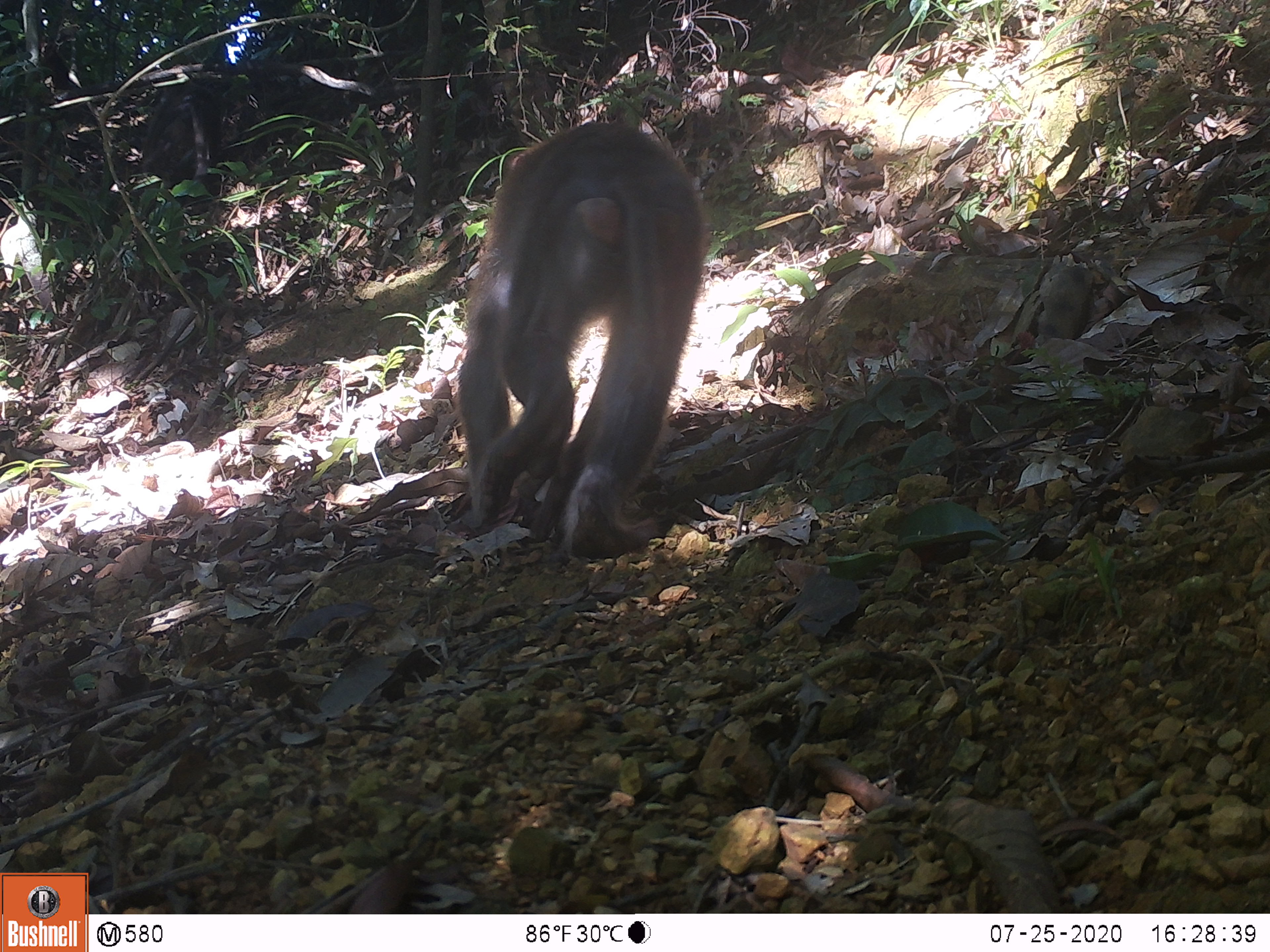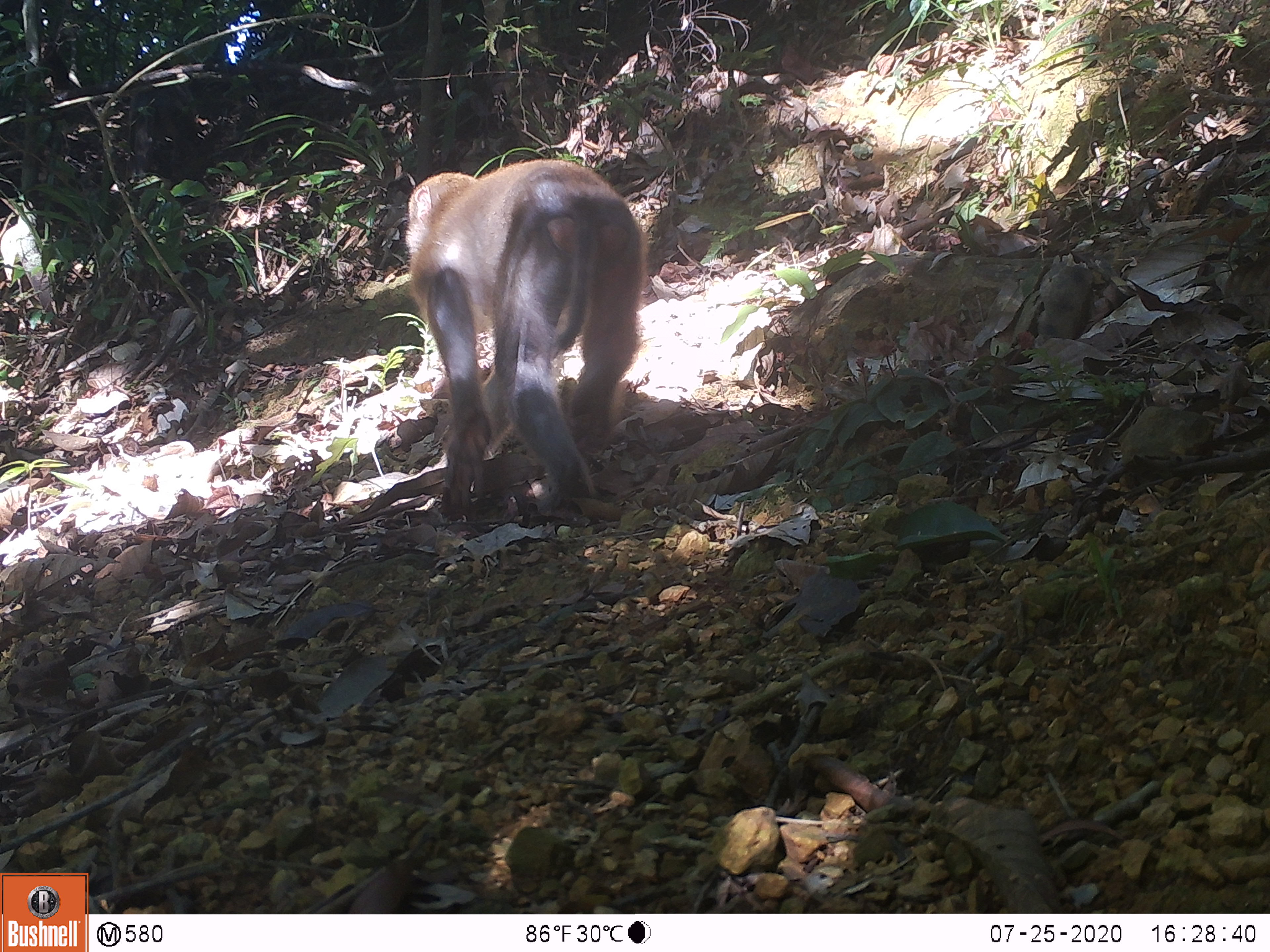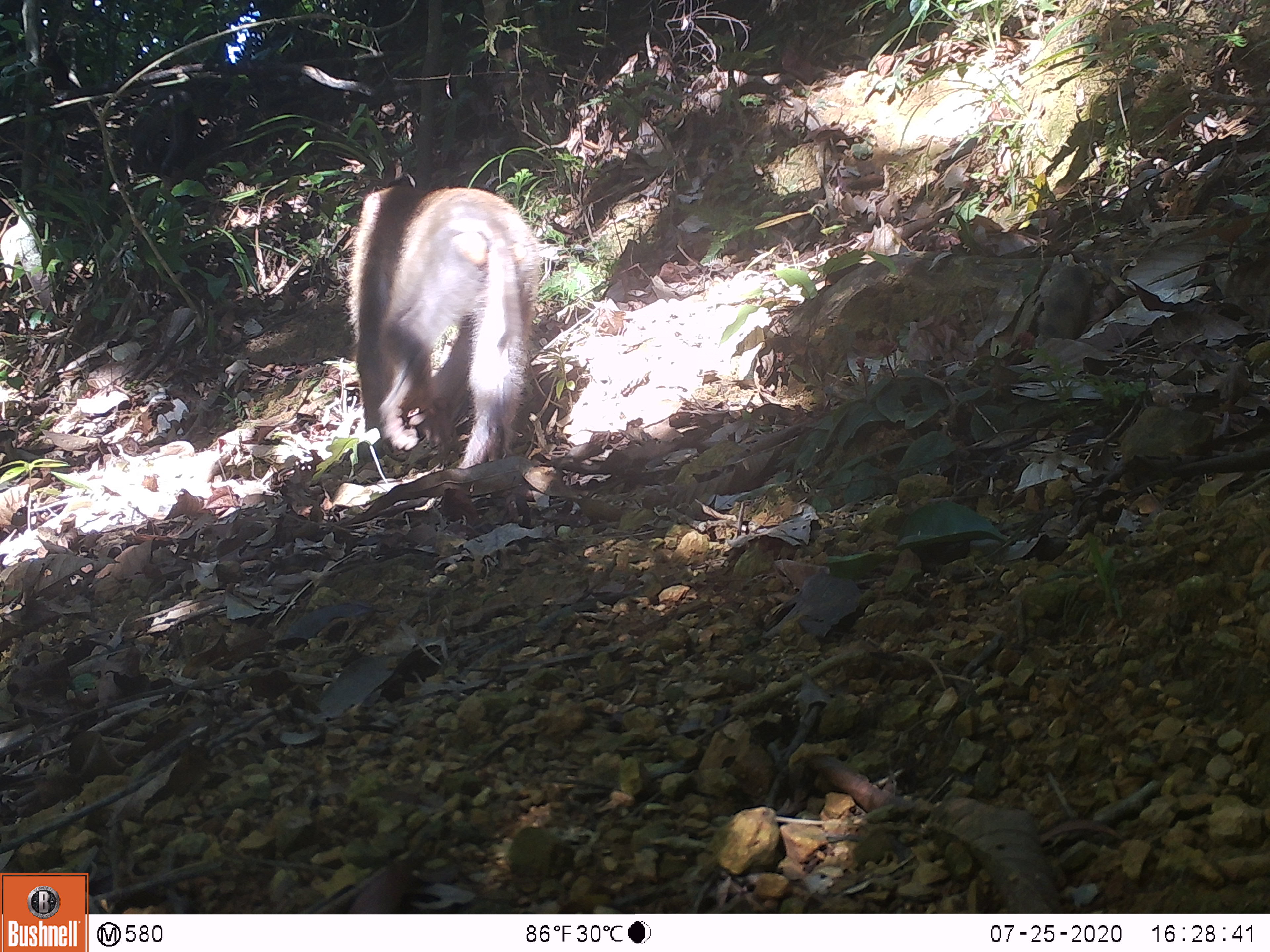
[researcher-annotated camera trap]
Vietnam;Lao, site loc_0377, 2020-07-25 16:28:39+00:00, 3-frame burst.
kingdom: Animalia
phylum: Chordata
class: Mammalia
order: Primates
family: Cercopithecidae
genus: Macaca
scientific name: Macaca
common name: macaques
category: assam or rhesus macaque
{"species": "assam or rhesus macaque (macaques) (Macaca)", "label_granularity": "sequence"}